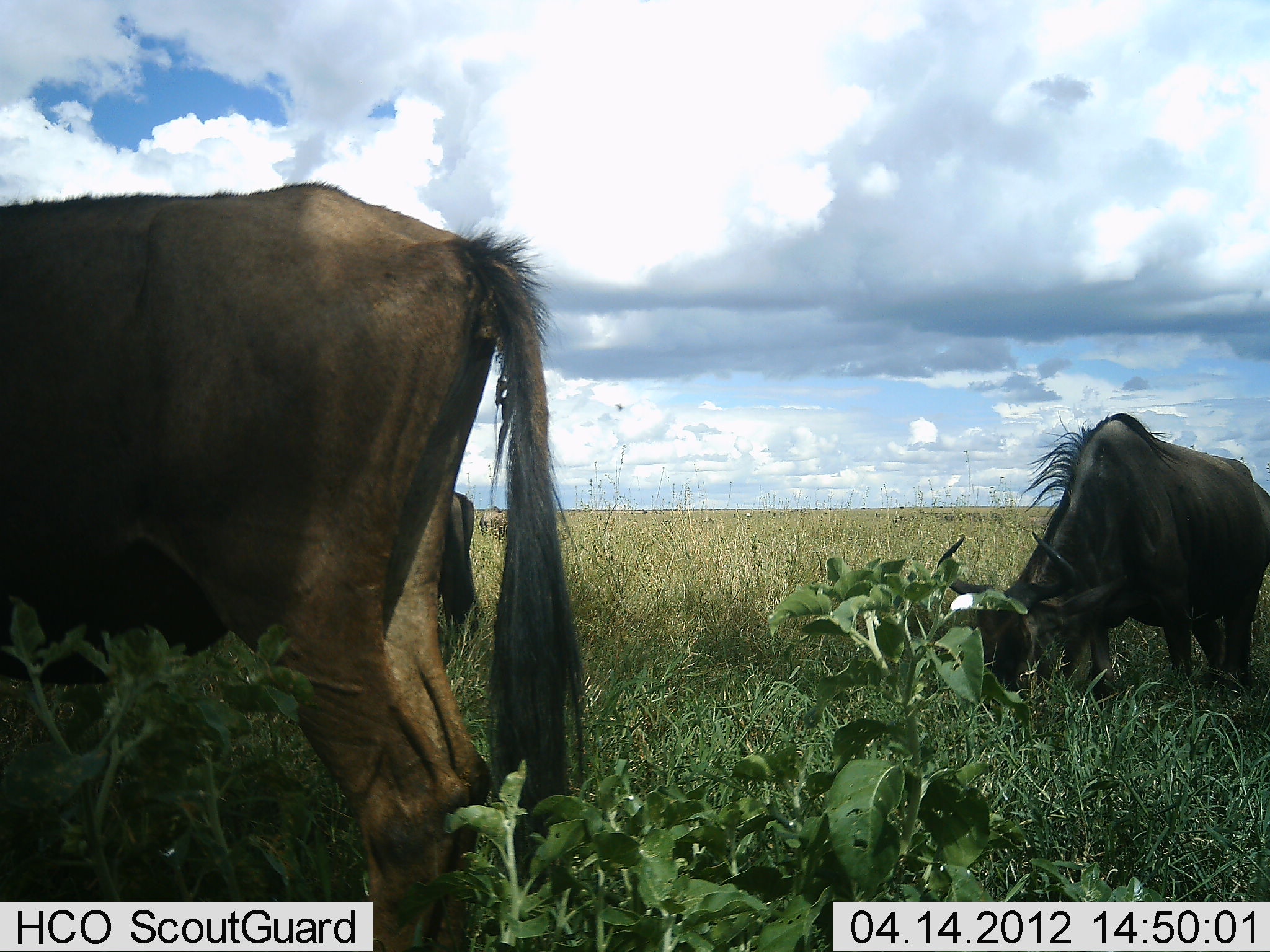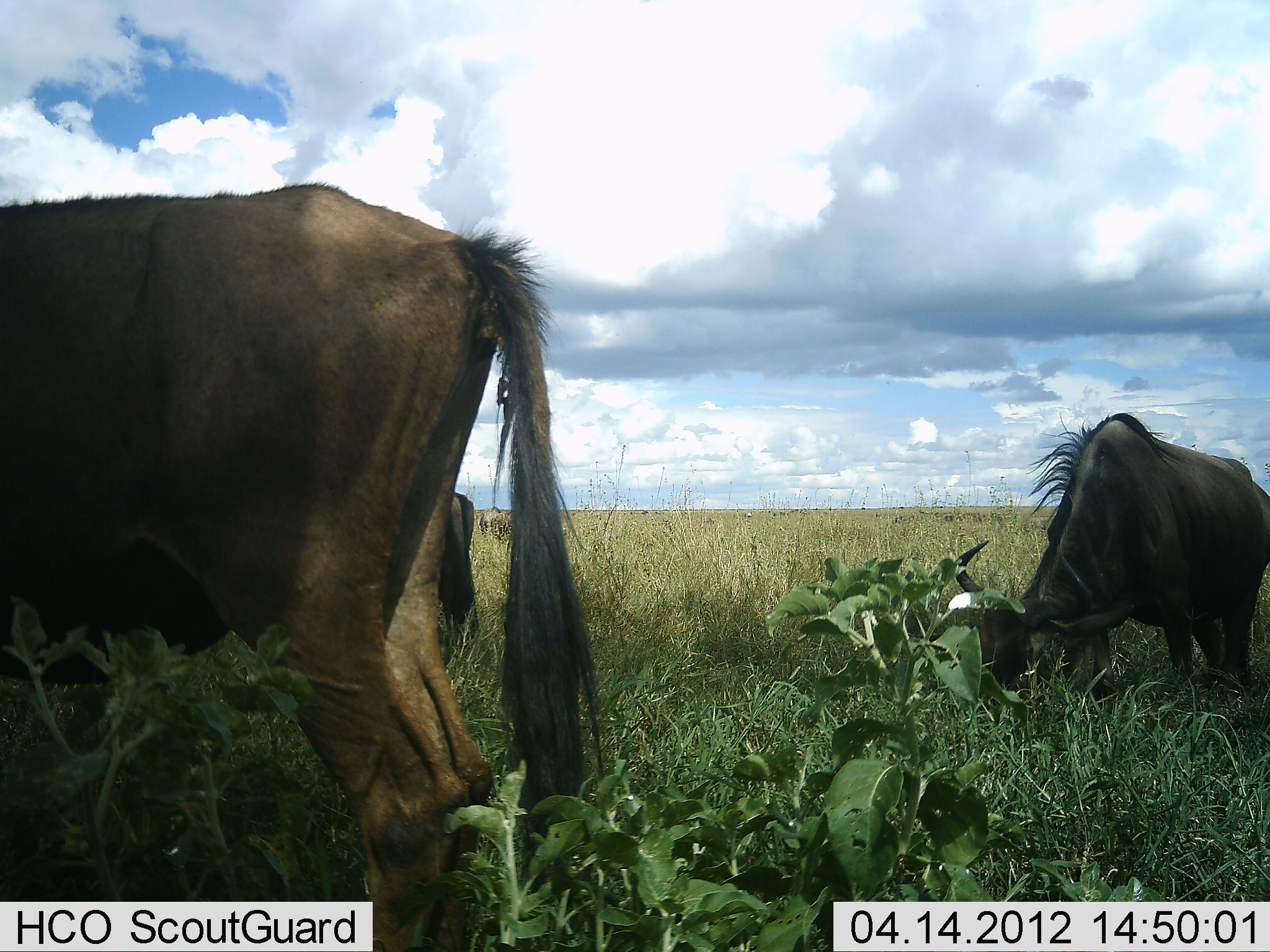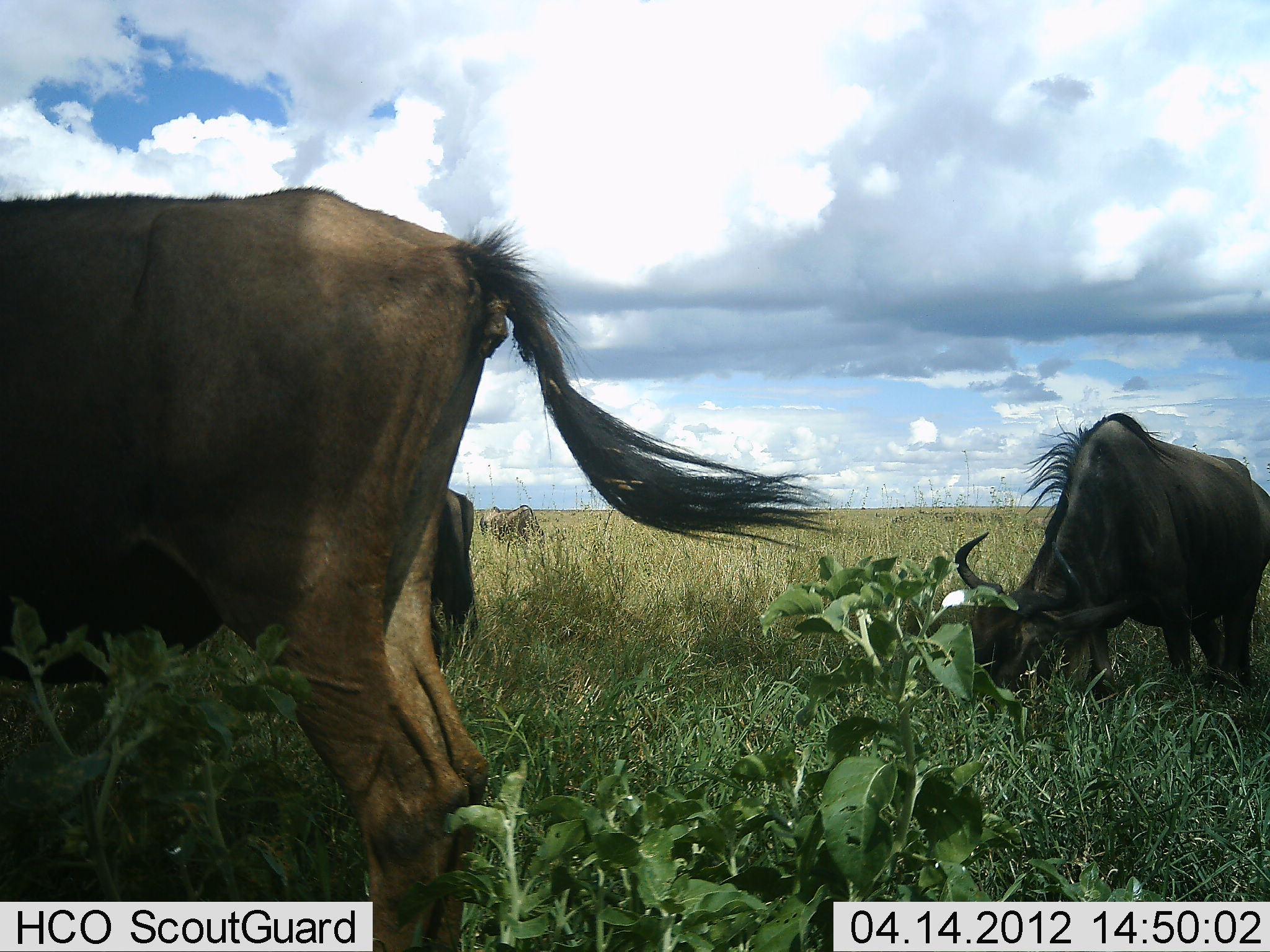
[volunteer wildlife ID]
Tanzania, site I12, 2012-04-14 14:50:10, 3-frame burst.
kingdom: Animalia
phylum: Chordata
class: Mammalia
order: Artiodactyla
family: Bovidae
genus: Connochaetes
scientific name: Connochaetes taurinus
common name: blue wildebeest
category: wildebeest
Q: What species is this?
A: Wildebeest (blue wildebeest) (Connochaetes taurinus).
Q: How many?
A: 3.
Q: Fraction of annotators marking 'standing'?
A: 44%.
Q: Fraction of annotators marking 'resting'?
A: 4%.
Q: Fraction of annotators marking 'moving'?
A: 0%.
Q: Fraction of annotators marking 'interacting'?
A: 0%.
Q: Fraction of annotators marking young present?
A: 0%.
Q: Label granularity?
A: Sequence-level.